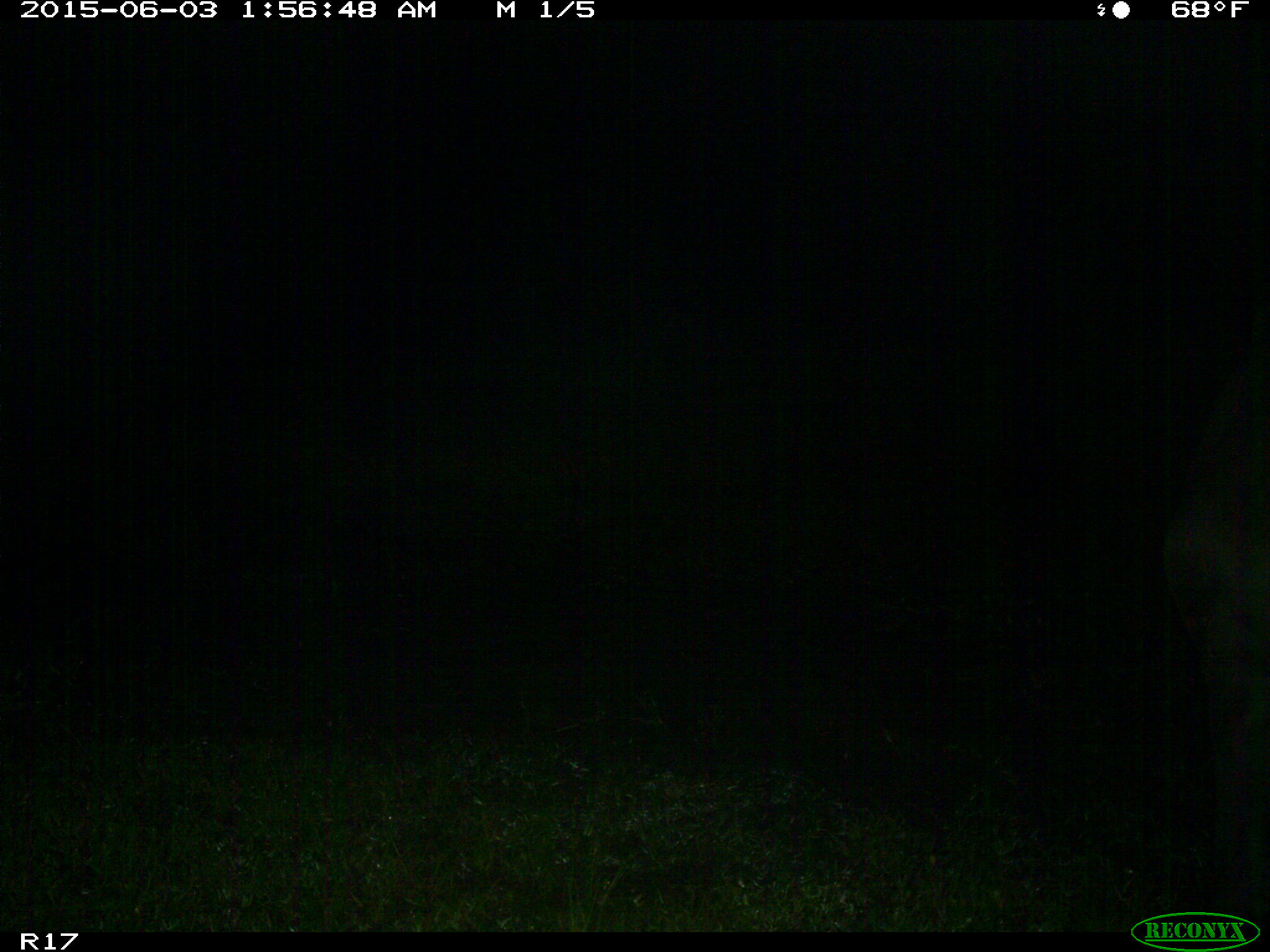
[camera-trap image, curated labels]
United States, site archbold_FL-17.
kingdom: Animalia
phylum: Chordata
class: Mammalia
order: Artiodactyla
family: Bovidae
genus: Bos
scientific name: Bos taurus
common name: domestic cow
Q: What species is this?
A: Bos taurus (domestic cow).